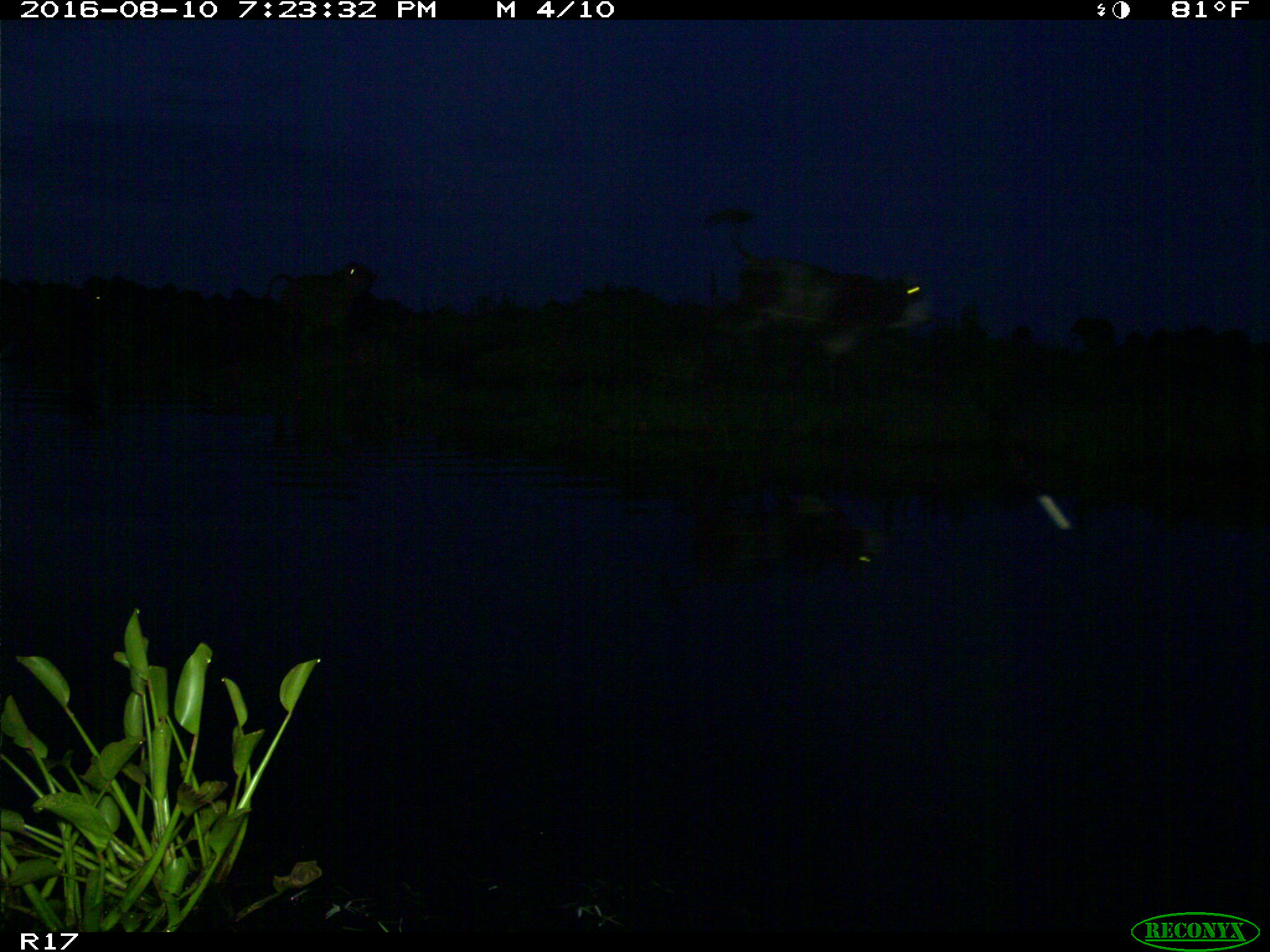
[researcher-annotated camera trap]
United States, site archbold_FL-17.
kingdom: Animalia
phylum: Chordata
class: Mammalia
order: Artiodactyla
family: Bovidae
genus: Bos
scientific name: Bos taurus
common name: domestic cow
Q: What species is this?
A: Bos taurus (domestic cow).